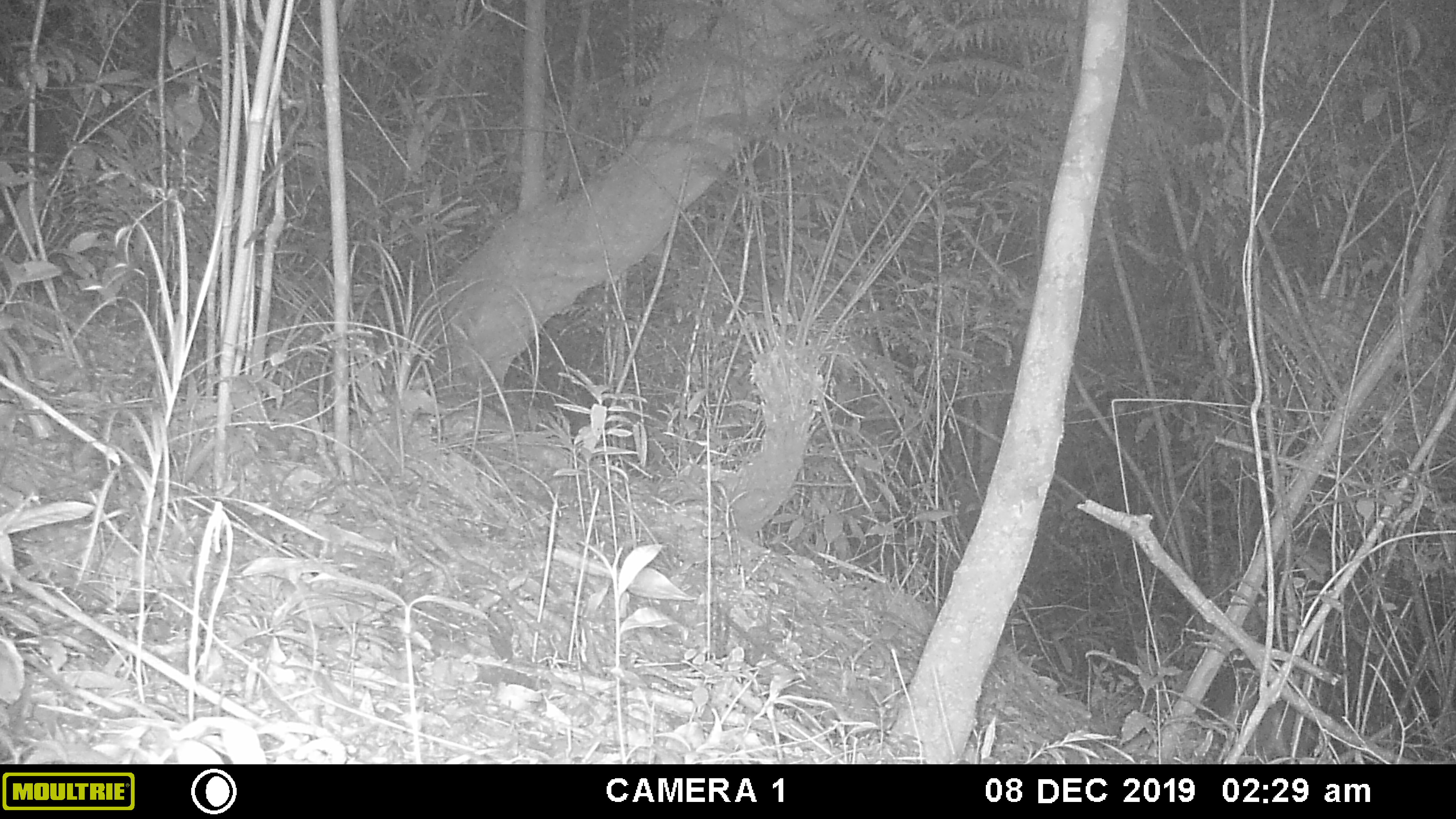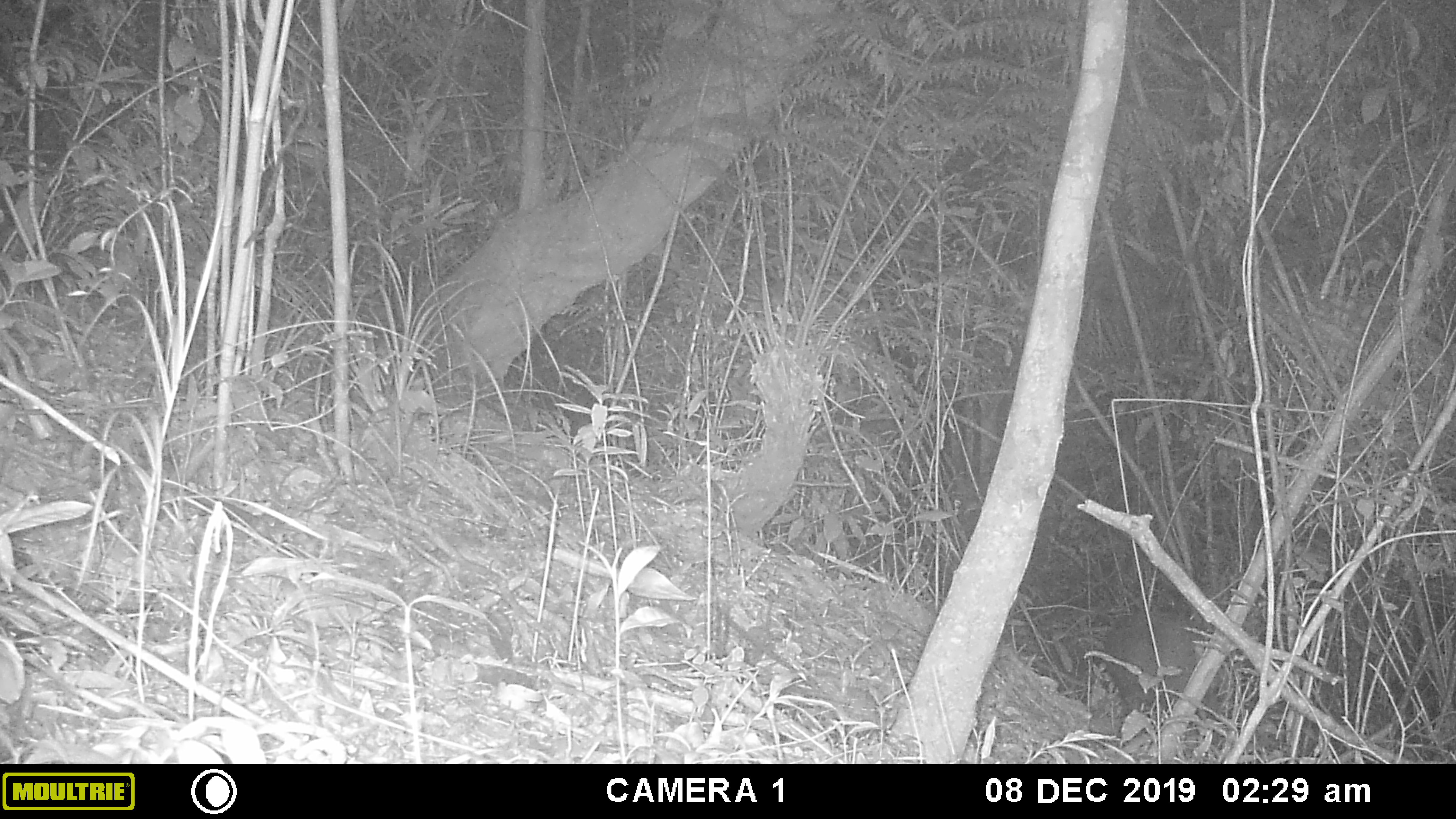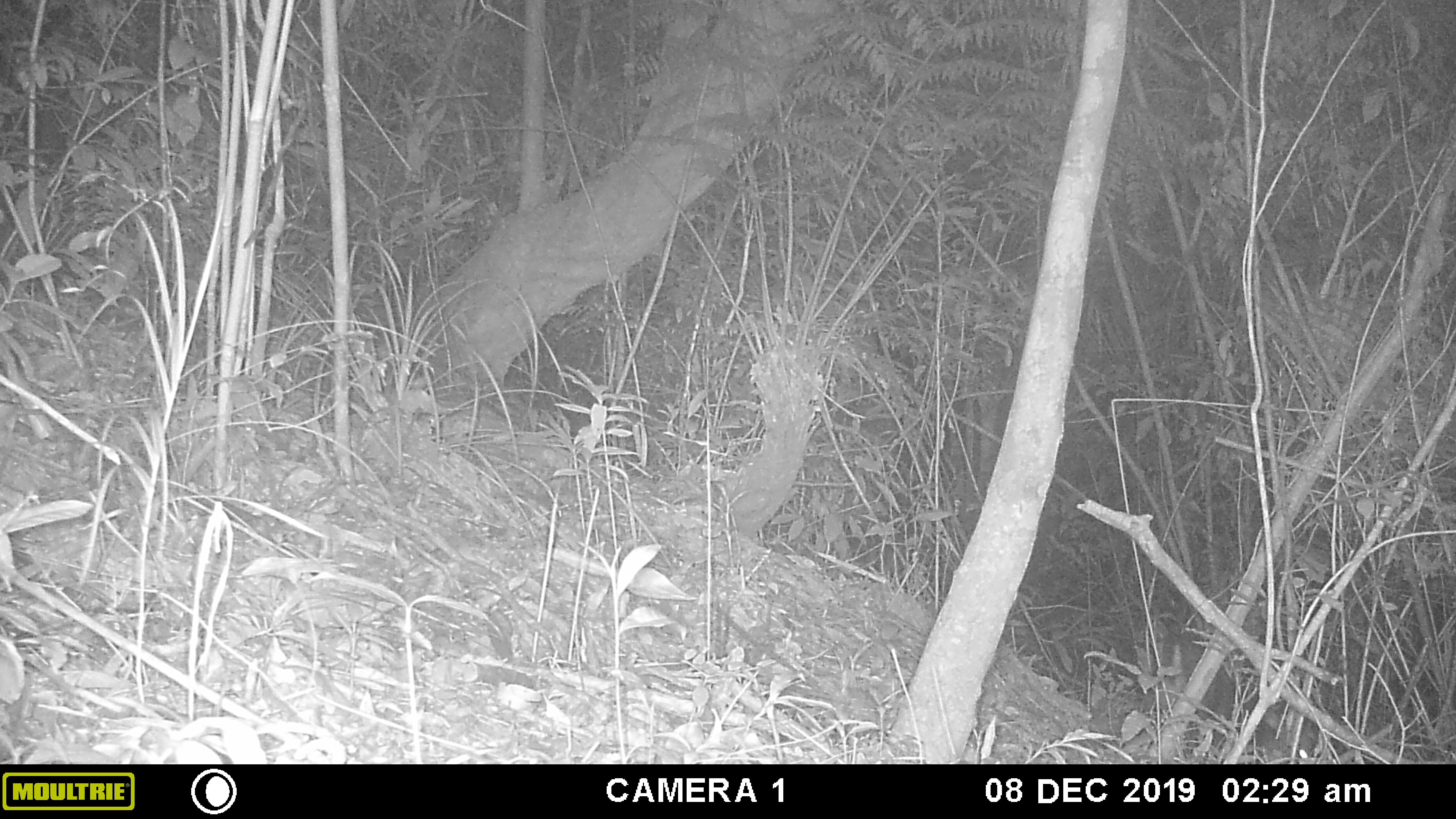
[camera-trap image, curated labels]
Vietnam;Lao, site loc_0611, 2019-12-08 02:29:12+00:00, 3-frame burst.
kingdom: Animalia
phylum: Chordata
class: Mammalia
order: Artiodactyla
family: Cervidae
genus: Muntiacus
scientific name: Muntiacus rooseveltorum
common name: roosevelt's muntjac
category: roosevelts muntjac group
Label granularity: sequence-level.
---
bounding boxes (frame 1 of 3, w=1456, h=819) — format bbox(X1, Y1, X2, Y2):
roosevelts muntjac group: bbox(1213, 662, 1329, 755)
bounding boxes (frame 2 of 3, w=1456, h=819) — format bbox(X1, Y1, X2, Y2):
roosevelts muntjac group: bbox(1100, 610, 1222, 728)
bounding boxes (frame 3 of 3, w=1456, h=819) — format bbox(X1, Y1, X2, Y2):
roosevelts muntjac group: bbox(1143, 633, 1235, 747)